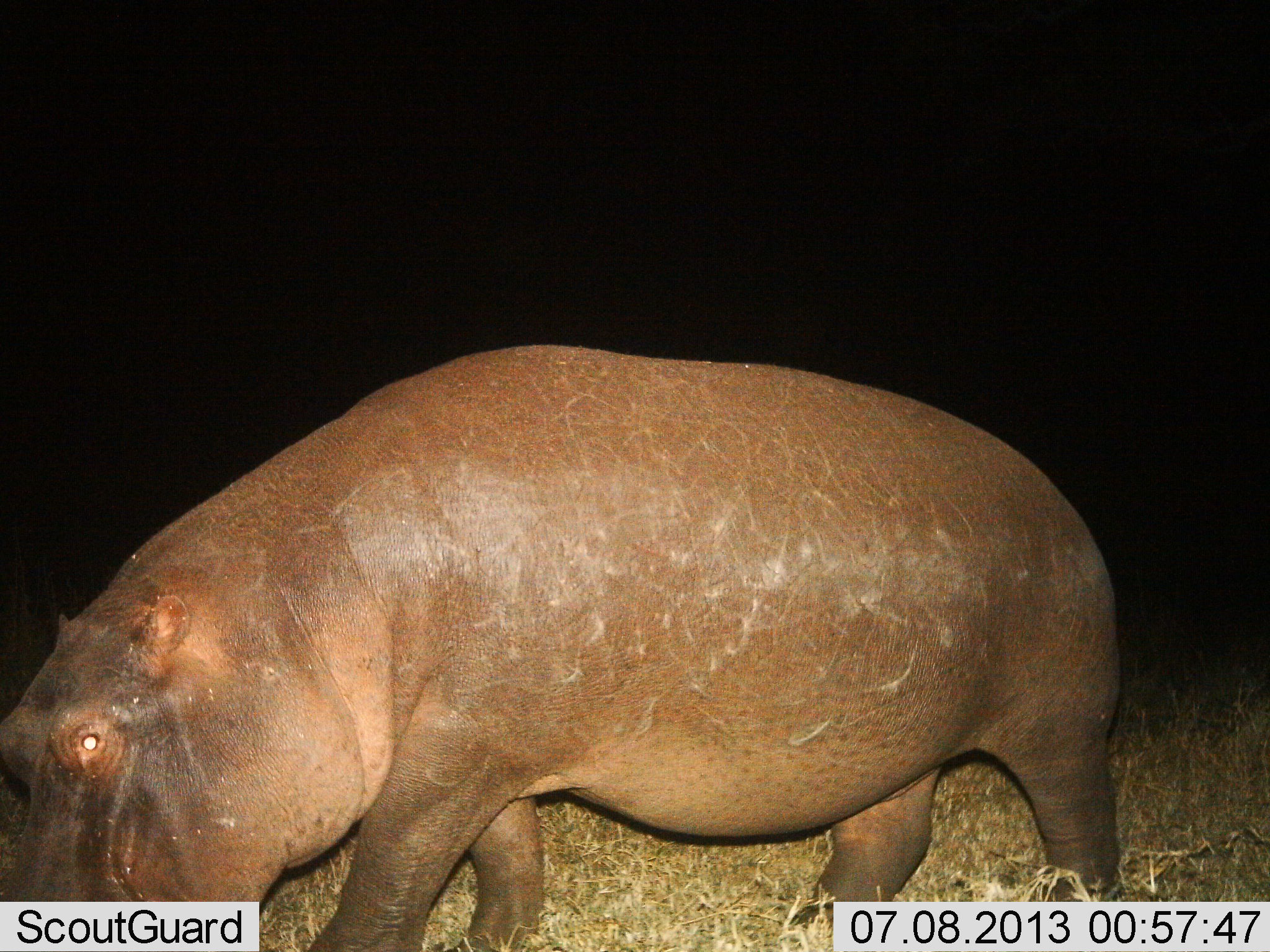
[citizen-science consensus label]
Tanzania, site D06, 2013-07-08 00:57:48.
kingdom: Animalia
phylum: Chordata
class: Mammalia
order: Artiodactyla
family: Hippopotamidae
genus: Hippopotamus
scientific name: Hippopotamus amphibius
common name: hippopotamus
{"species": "hippopotamus (Hippopotamus amphibius)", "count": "1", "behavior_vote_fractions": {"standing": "30%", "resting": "0%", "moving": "60%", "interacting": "0%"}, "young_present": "0%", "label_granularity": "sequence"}